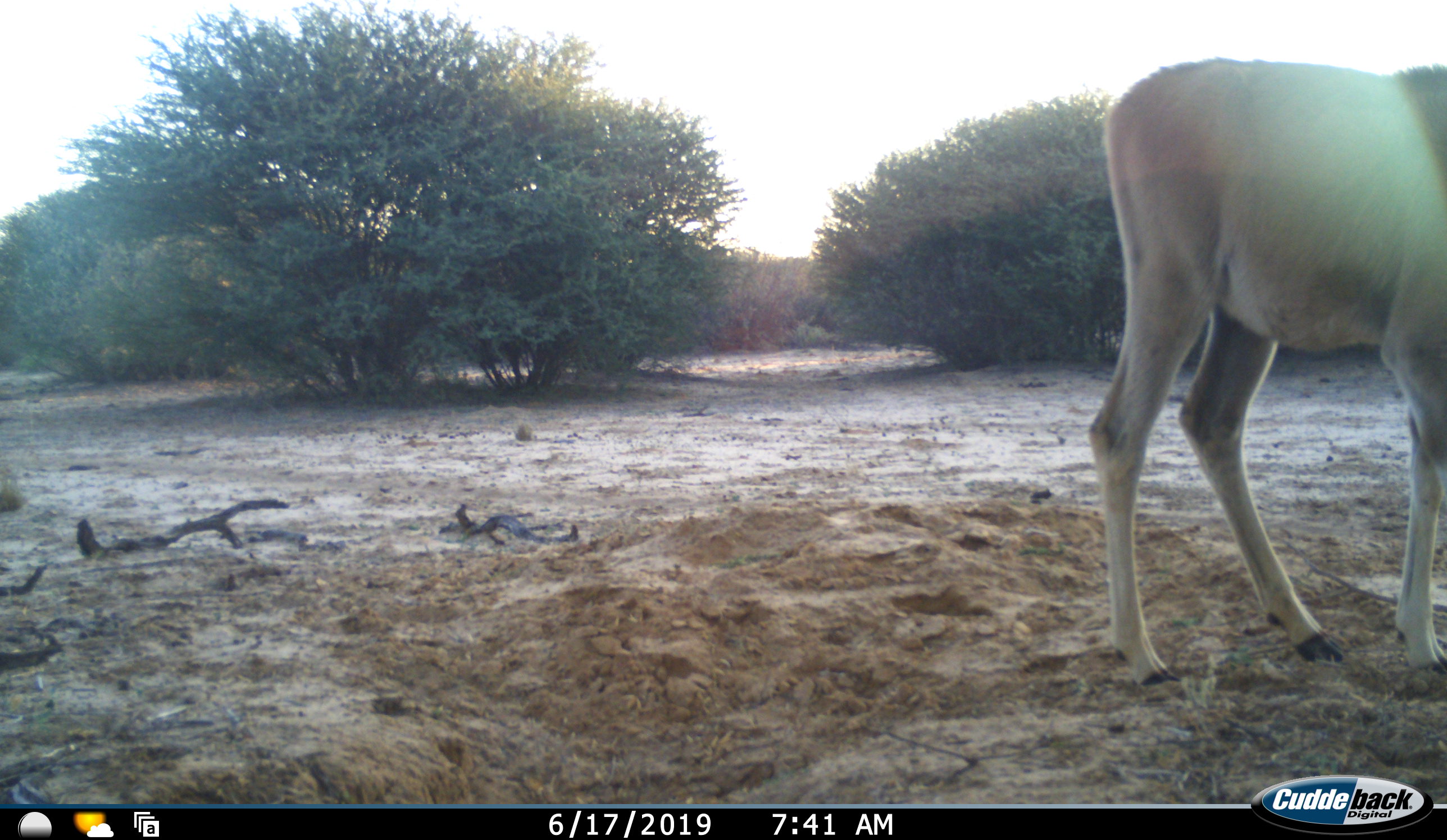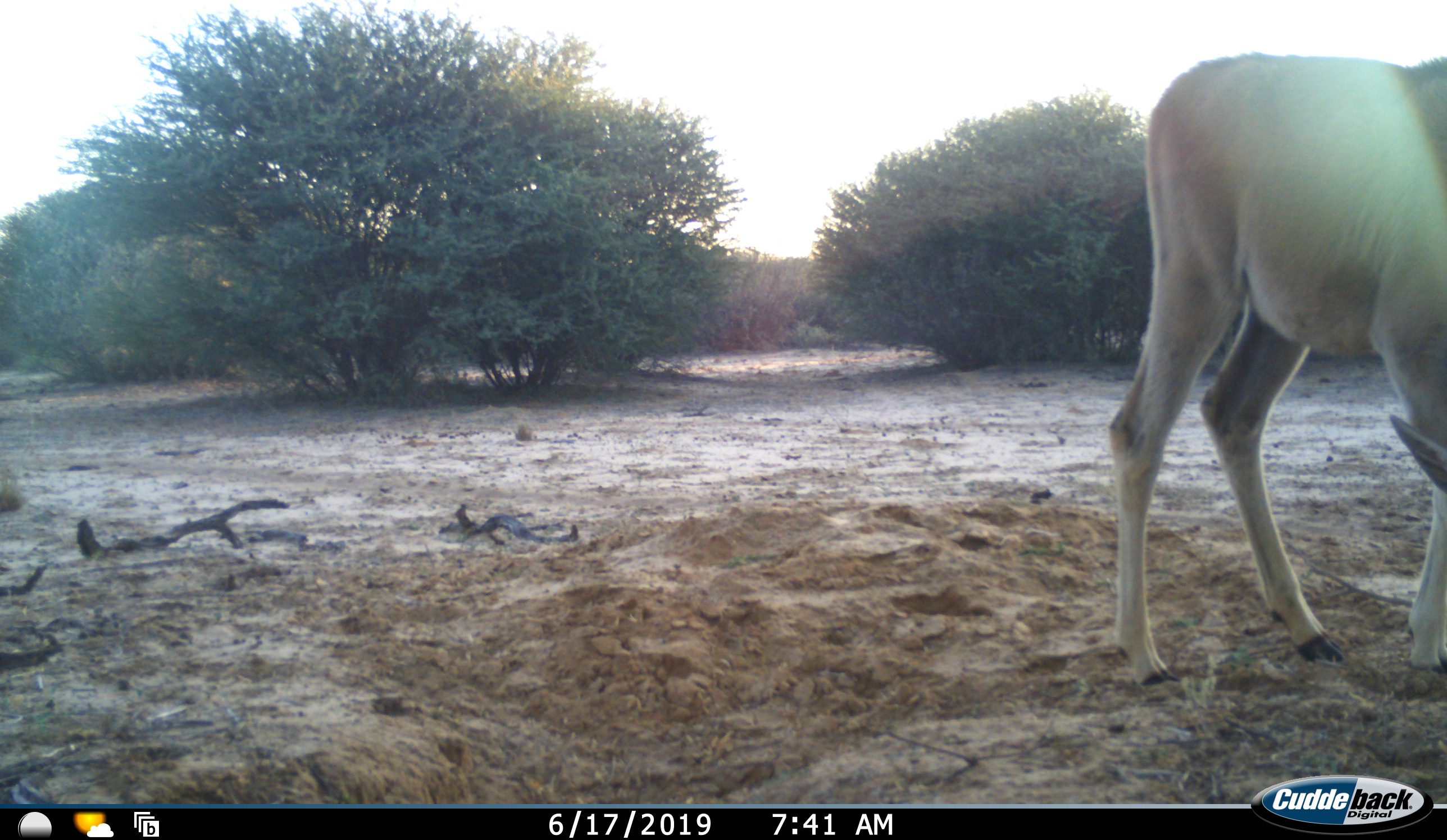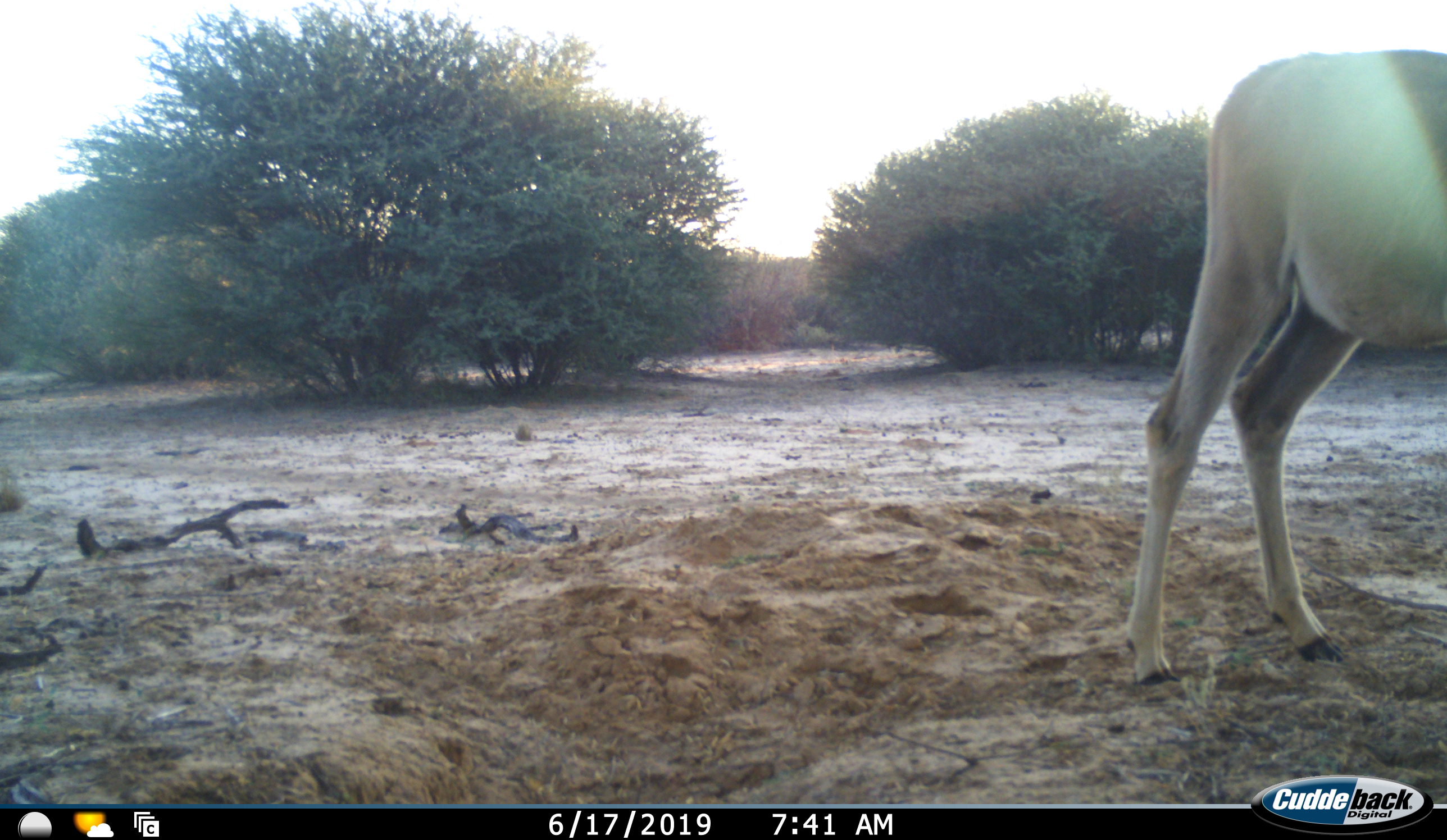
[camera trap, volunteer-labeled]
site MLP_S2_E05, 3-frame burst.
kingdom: Animalia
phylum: Chordata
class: Mammalia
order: Artiodactyla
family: Bovidae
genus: Tragelaphus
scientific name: Tragelaphus oryx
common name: eland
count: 1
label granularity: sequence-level